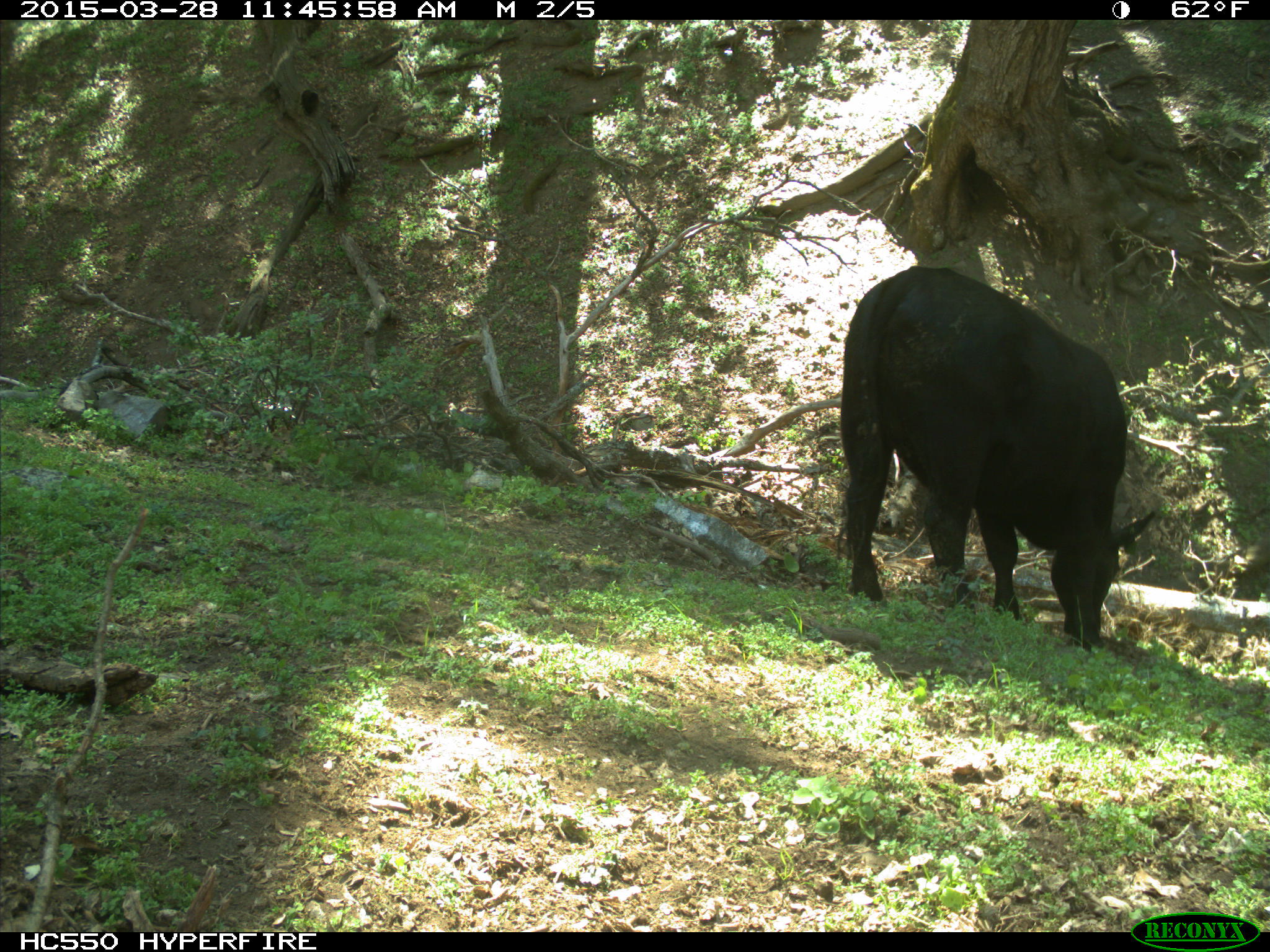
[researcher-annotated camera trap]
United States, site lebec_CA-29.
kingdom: Animalia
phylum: Chordata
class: Mammalia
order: Artiodactyla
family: Bovidae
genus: Bos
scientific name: Bos taurus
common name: domestic cow